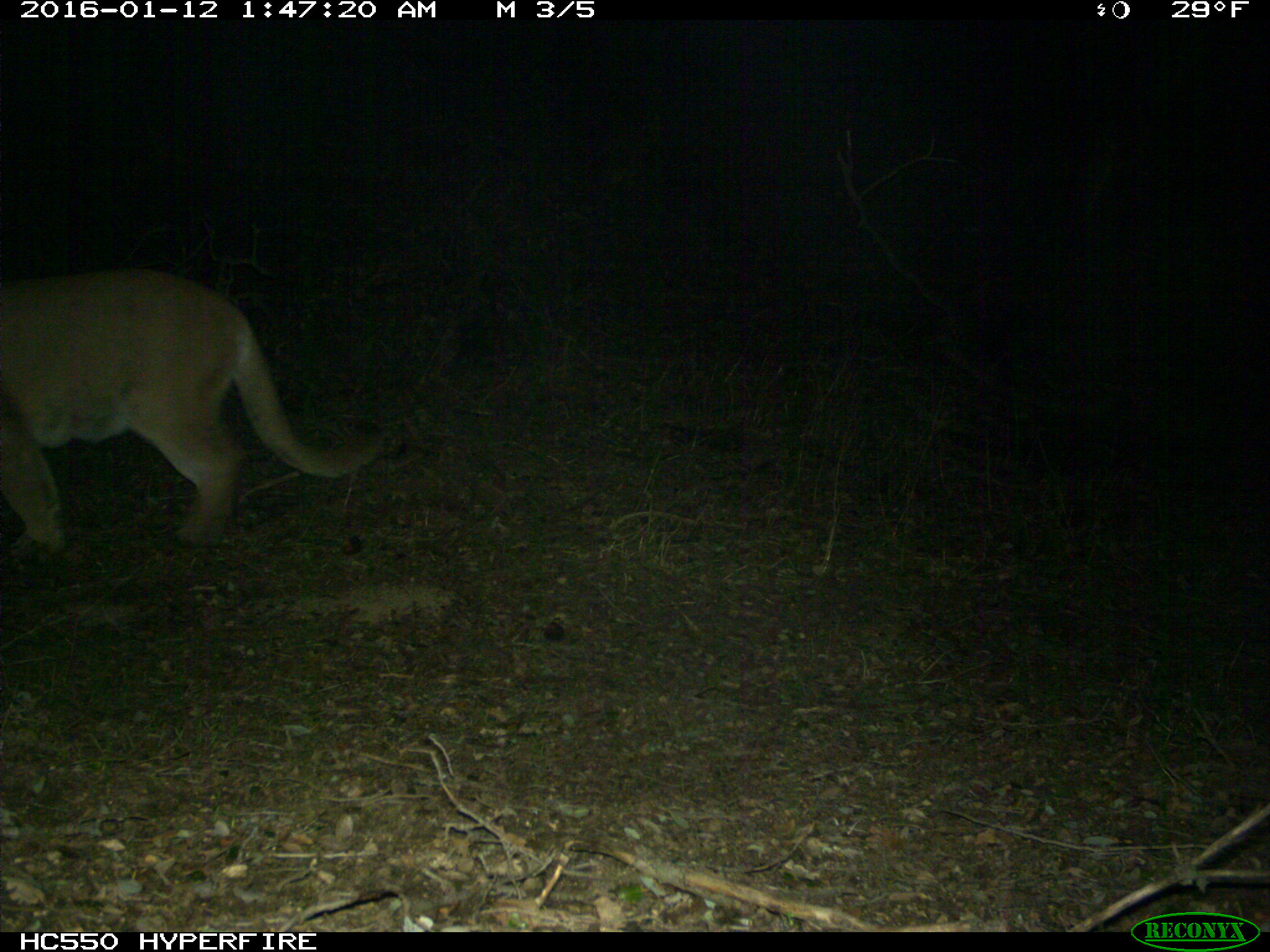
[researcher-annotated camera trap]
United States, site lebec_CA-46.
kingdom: Animalia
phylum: Chordata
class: Mammalia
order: Carnivora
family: Felidae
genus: Puma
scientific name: Puma concolor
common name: mountain lion